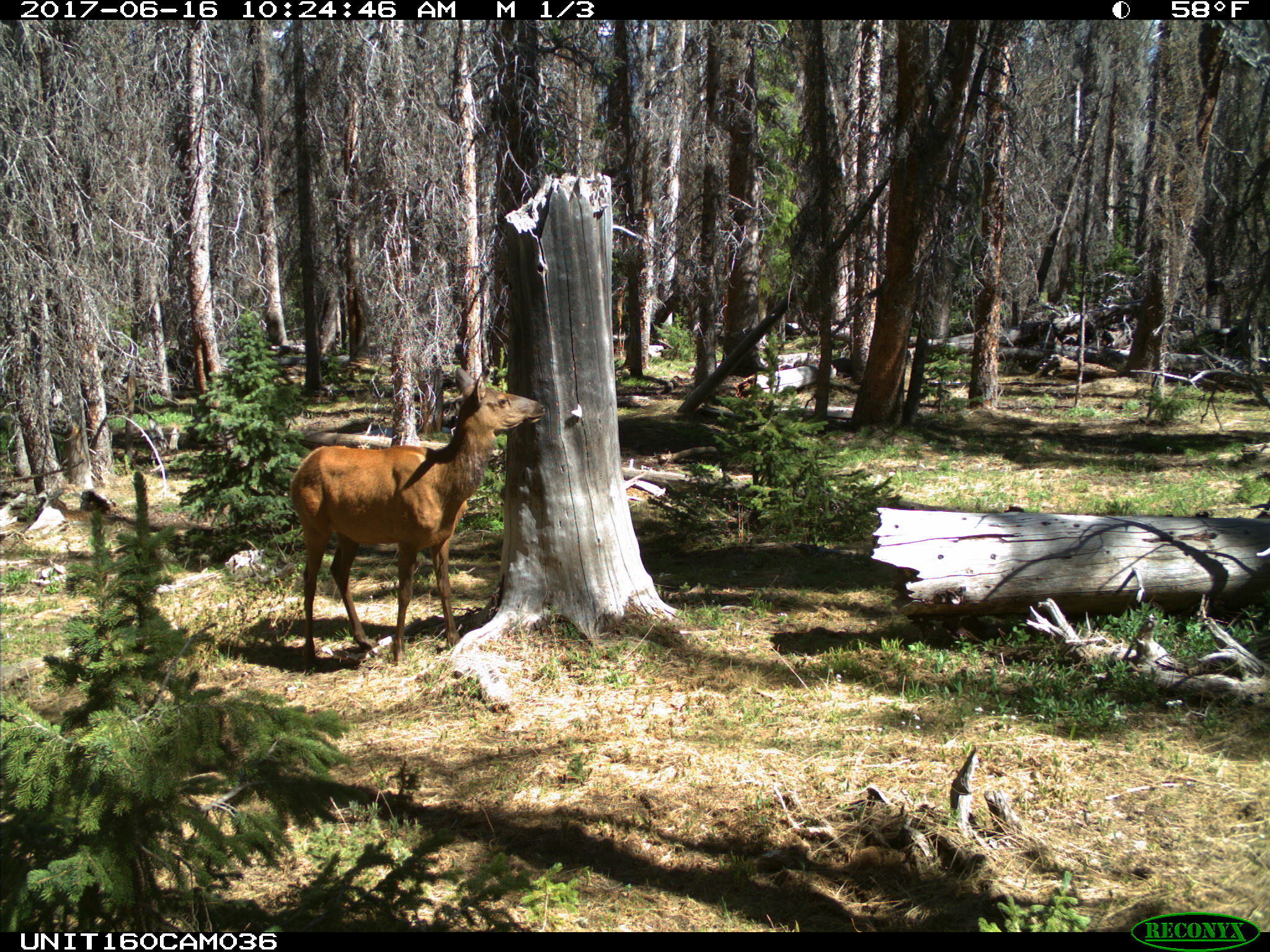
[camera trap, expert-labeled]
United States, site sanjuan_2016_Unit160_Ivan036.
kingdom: Animalia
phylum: Chordata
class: Mammalia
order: Artiodactyla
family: Cervidae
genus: Cervus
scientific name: Cervus elaphus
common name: red deer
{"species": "Cervus elaphus (red deer)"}